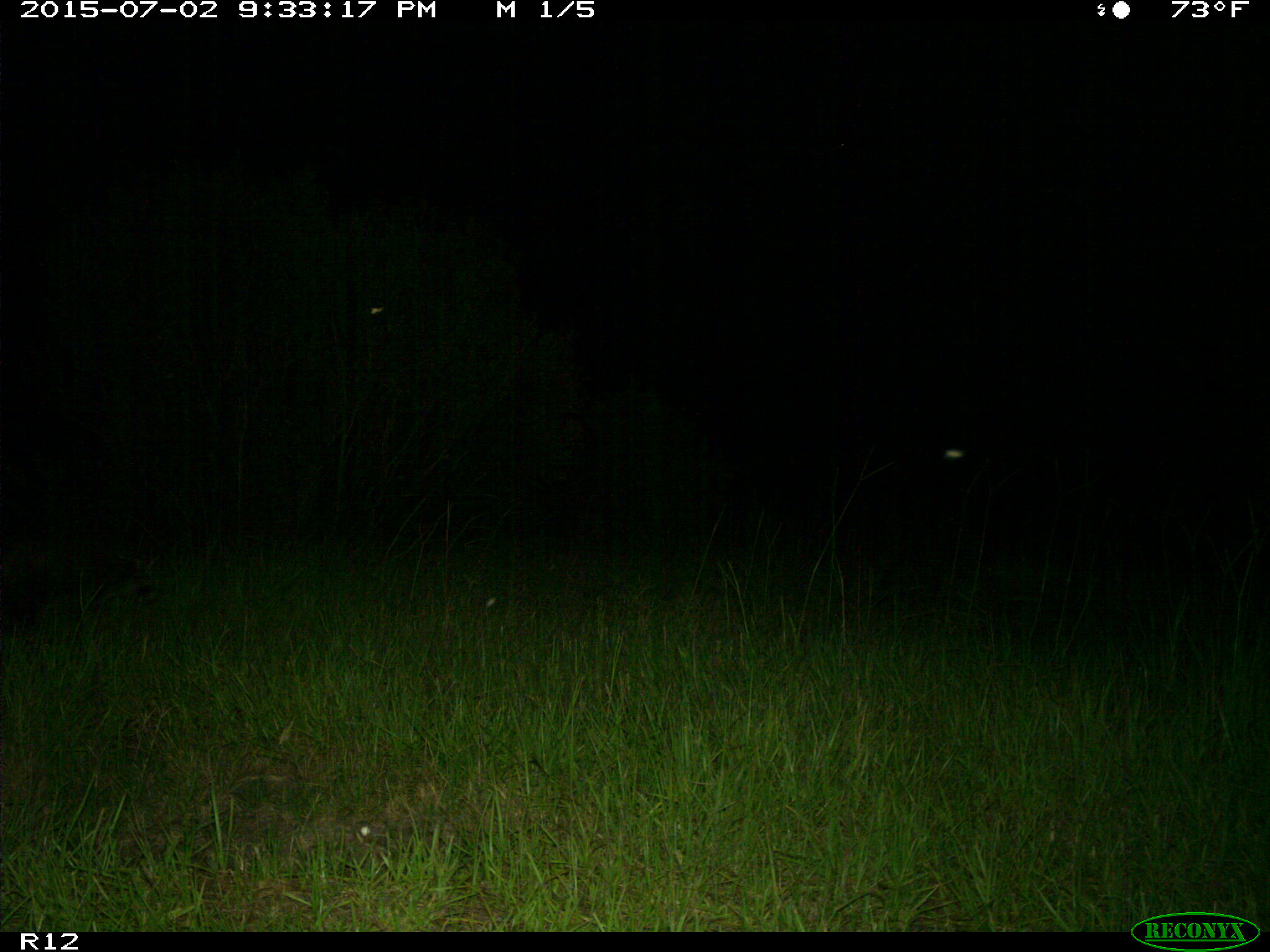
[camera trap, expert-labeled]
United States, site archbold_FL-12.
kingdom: Animalia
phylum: Chordata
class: Mammalia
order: Carnivora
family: Procyonidae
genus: Procyon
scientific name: Procyon lotor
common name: common raccoon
Procyon lotor (common raccoon).